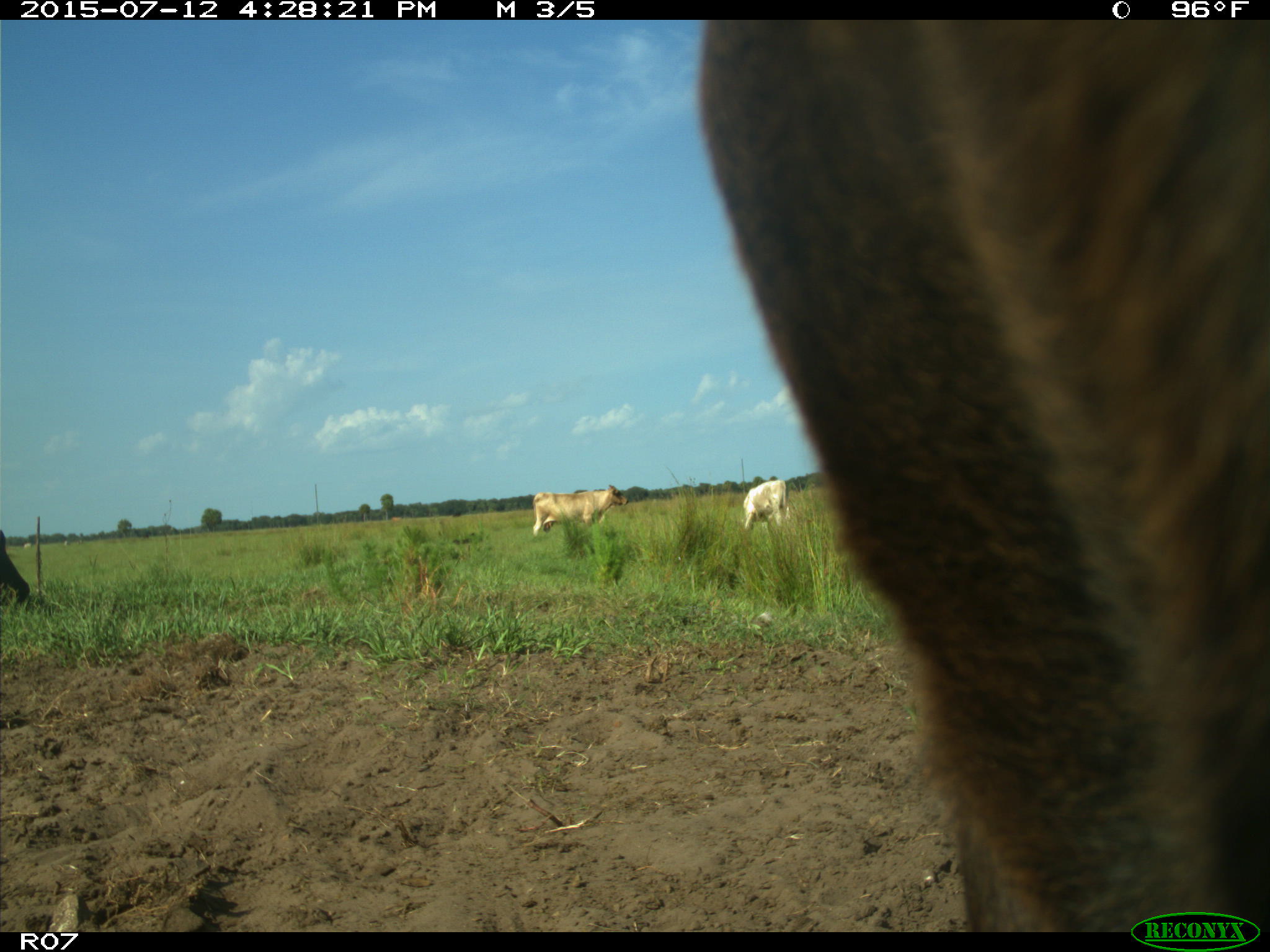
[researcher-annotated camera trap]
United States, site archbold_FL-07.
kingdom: Animalia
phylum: Chordata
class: Mammalia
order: Artiodactyla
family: Bovidae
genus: Bos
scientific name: Bos taurus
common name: domestic cow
Bos taurus (domestic cow).